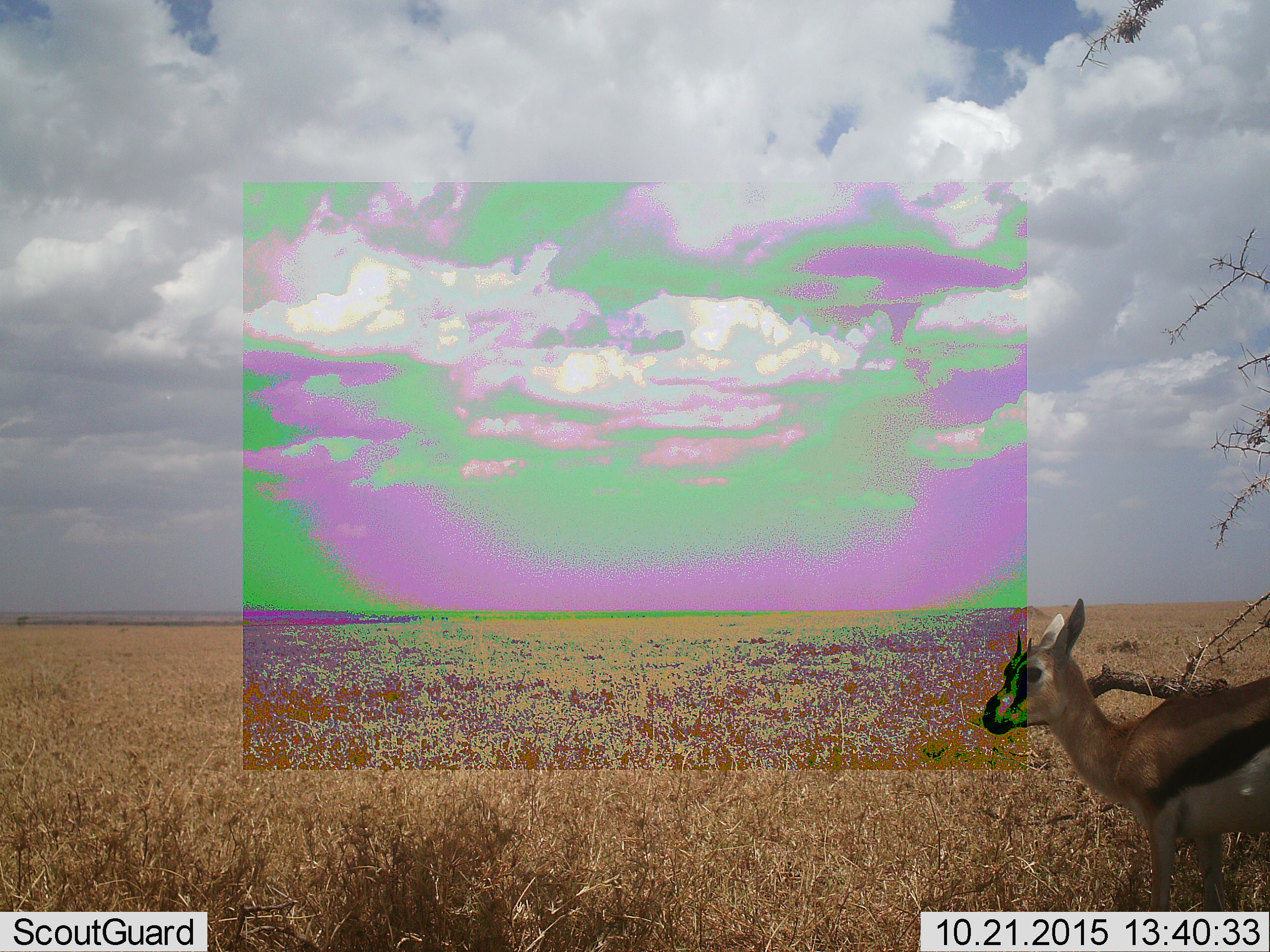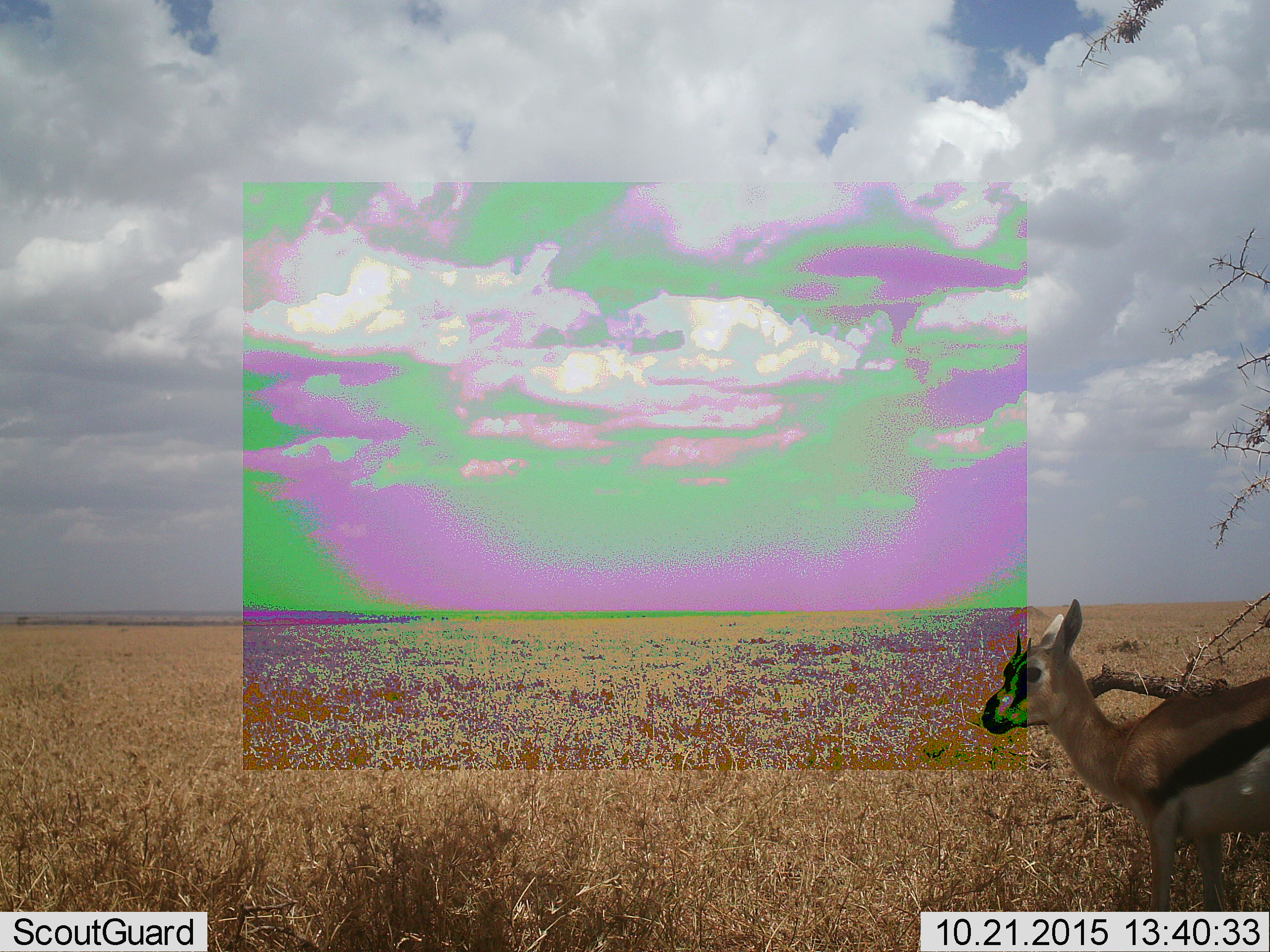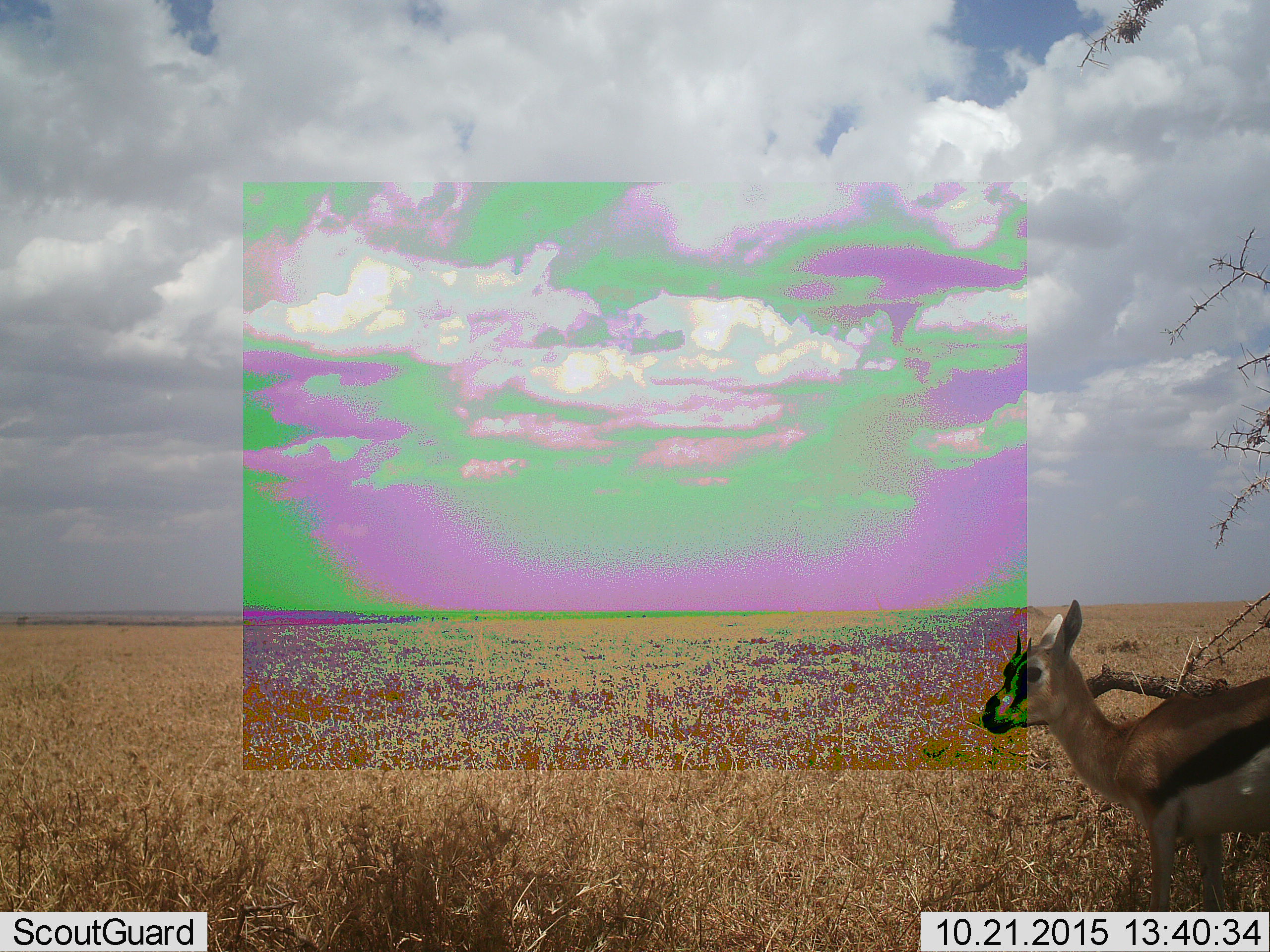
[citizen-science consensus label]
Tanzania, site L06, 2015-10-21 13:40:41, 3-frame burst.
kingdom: Animalia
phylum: Chordata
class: Mammalia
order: Artiodactyla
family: Bovidae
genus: Eudorcas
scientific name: Eudorcas thomsonii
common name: thomson's gazelle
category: gazellethomsons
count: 1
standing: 89%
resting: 11%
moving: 0%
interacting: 0%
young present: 22%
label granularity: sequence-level